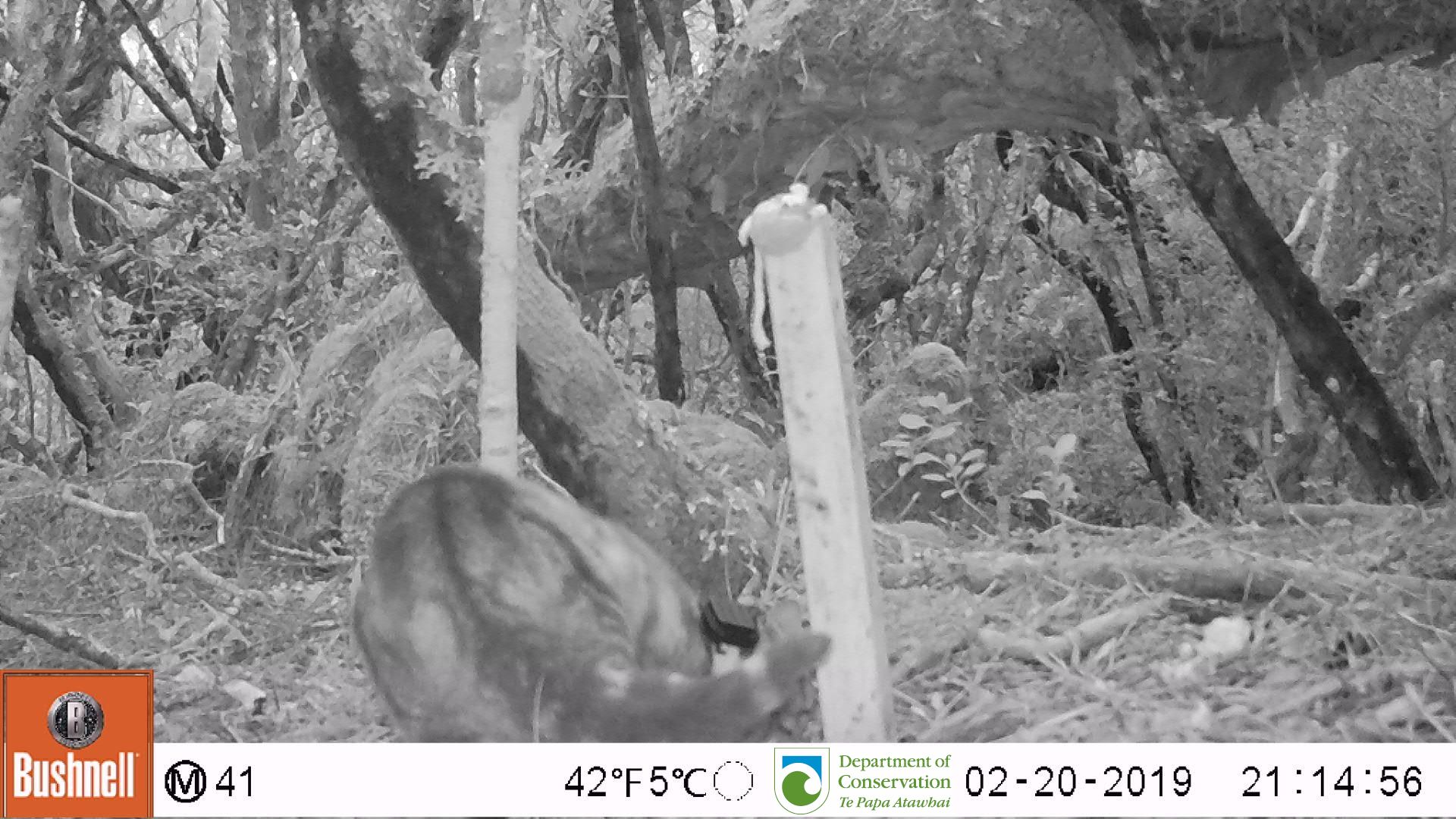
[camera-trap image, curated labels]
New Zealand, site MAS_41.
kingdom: Animalia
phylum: Chordata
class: Mammalia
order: Carnivora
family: Felidae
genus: Felis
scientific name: Felis catus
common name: domestic cat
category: cat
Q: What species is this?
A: Cat (domestic cat) (Felis catus).